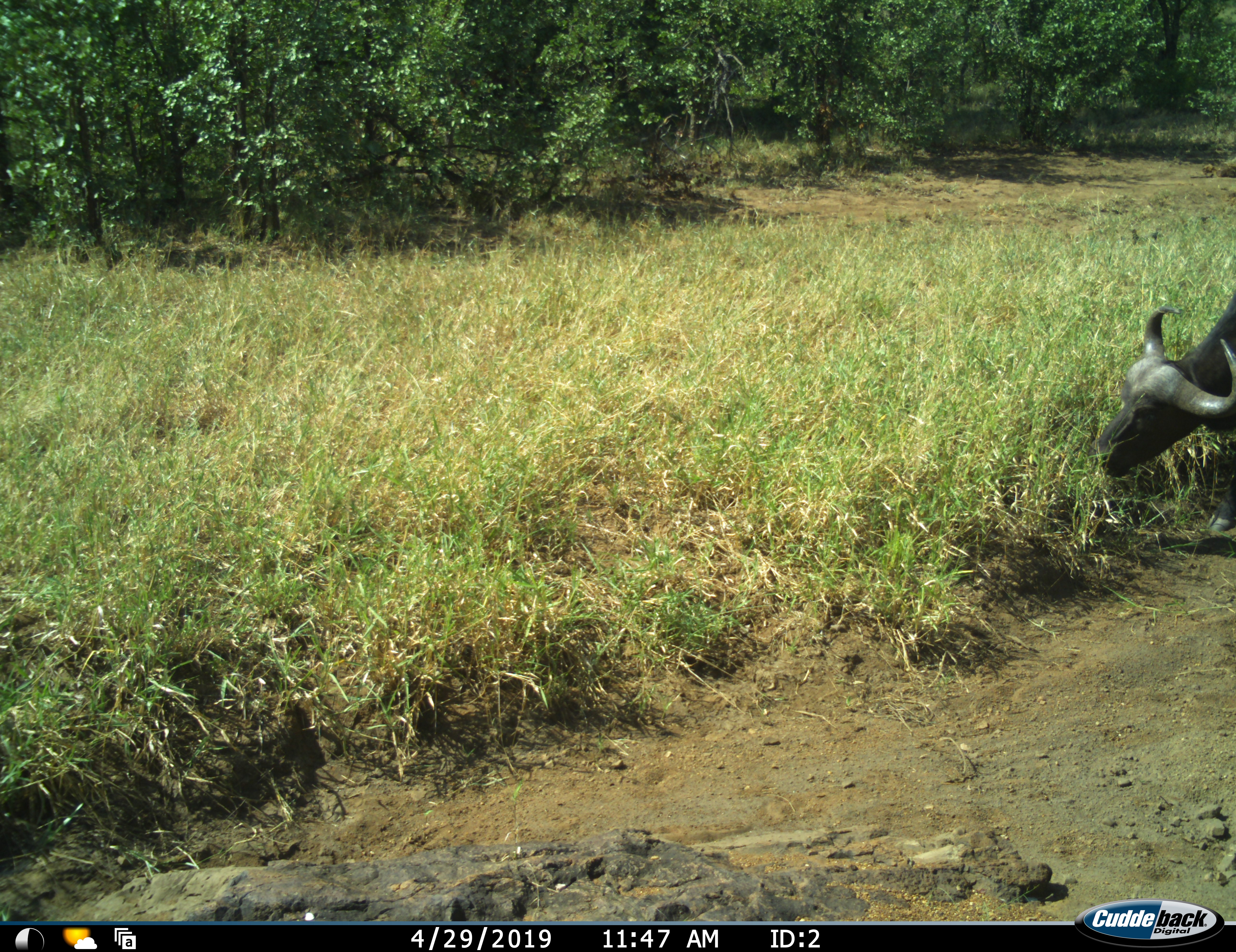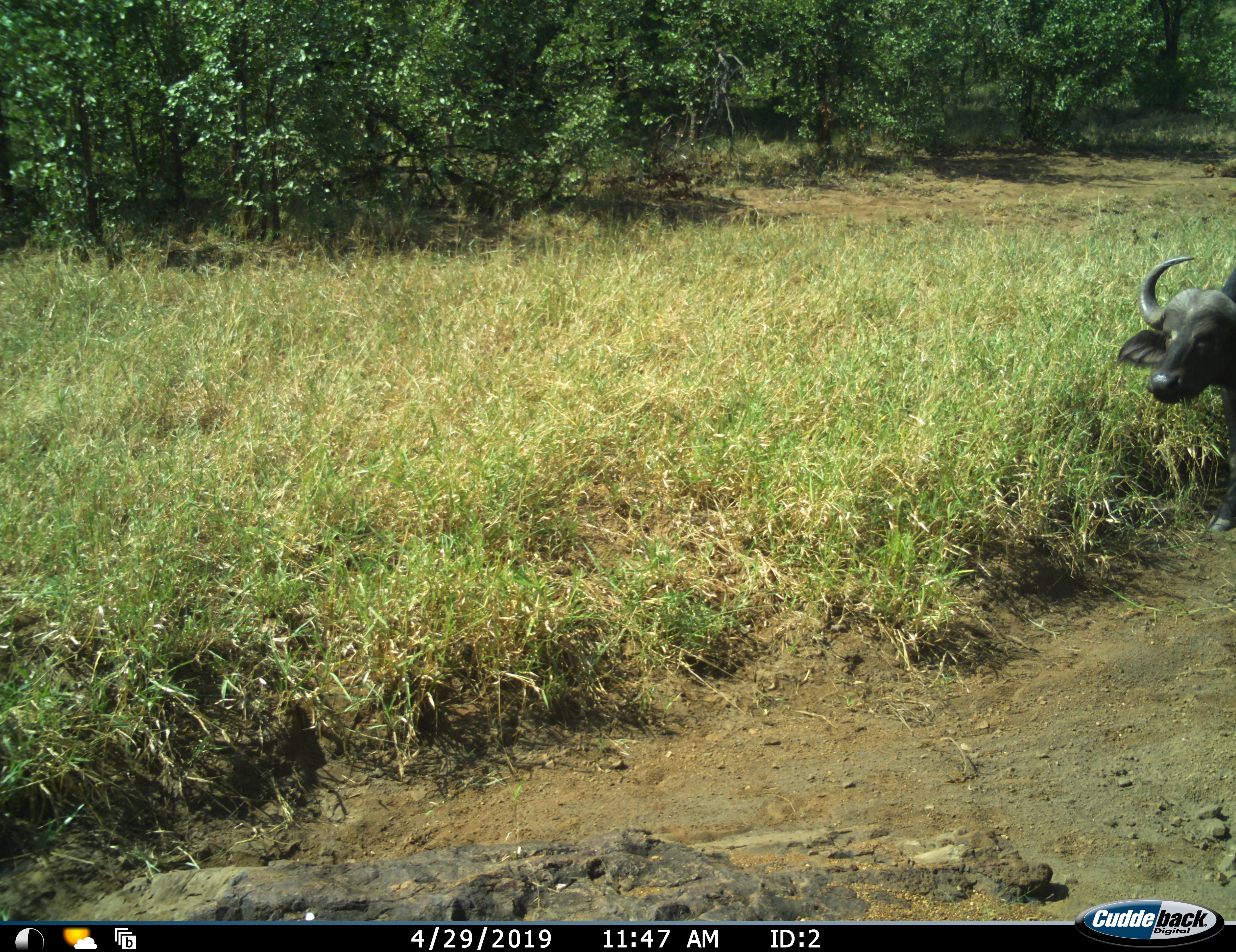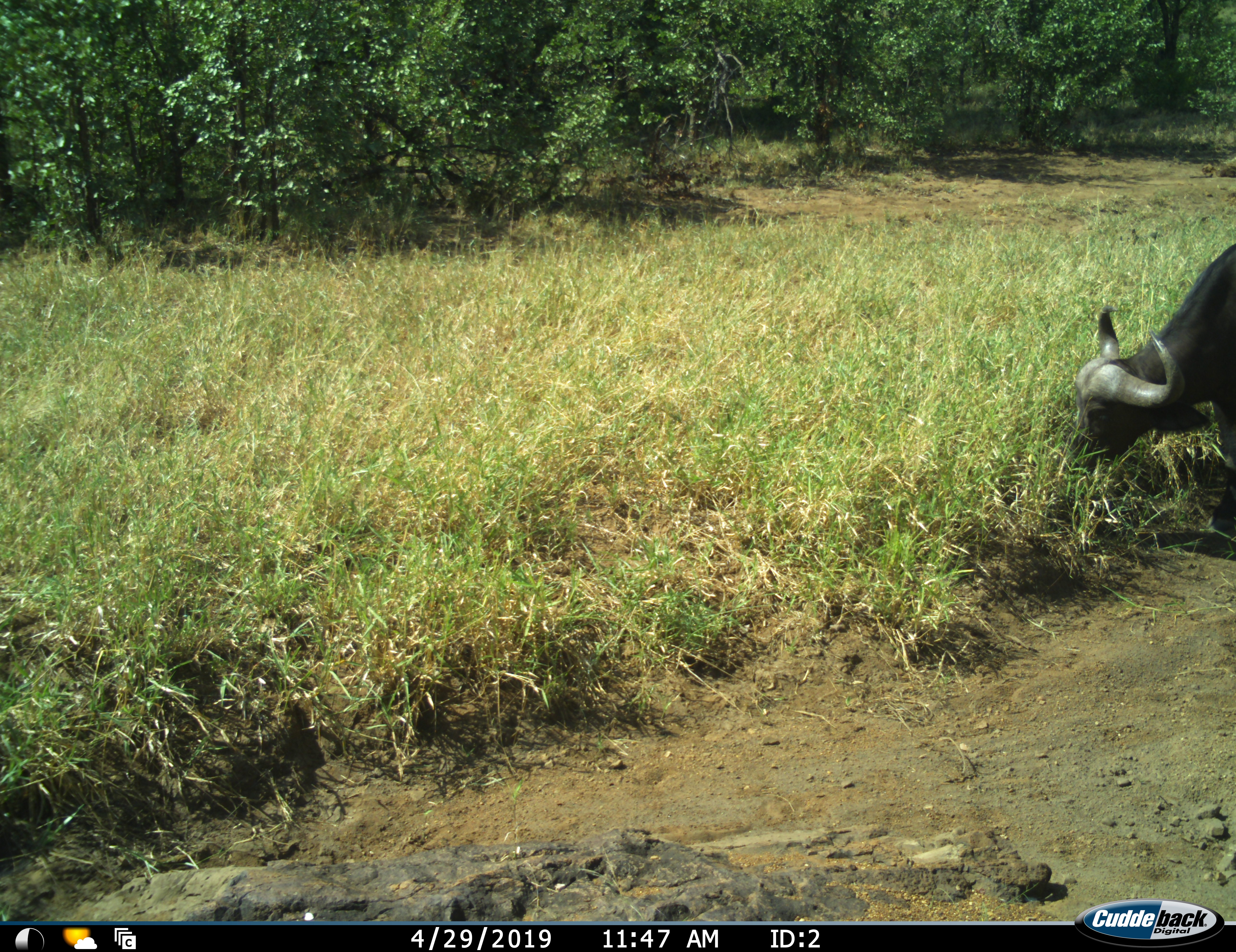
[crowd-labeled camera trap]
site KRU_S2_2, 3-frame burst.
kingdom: Animalia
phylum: Chordata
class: Mammalia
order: Artiodactyla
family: Bovidae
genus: Syncerus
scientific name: Syncerus caffer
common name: african buffalo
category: buffalo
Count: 1.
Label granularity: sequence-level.